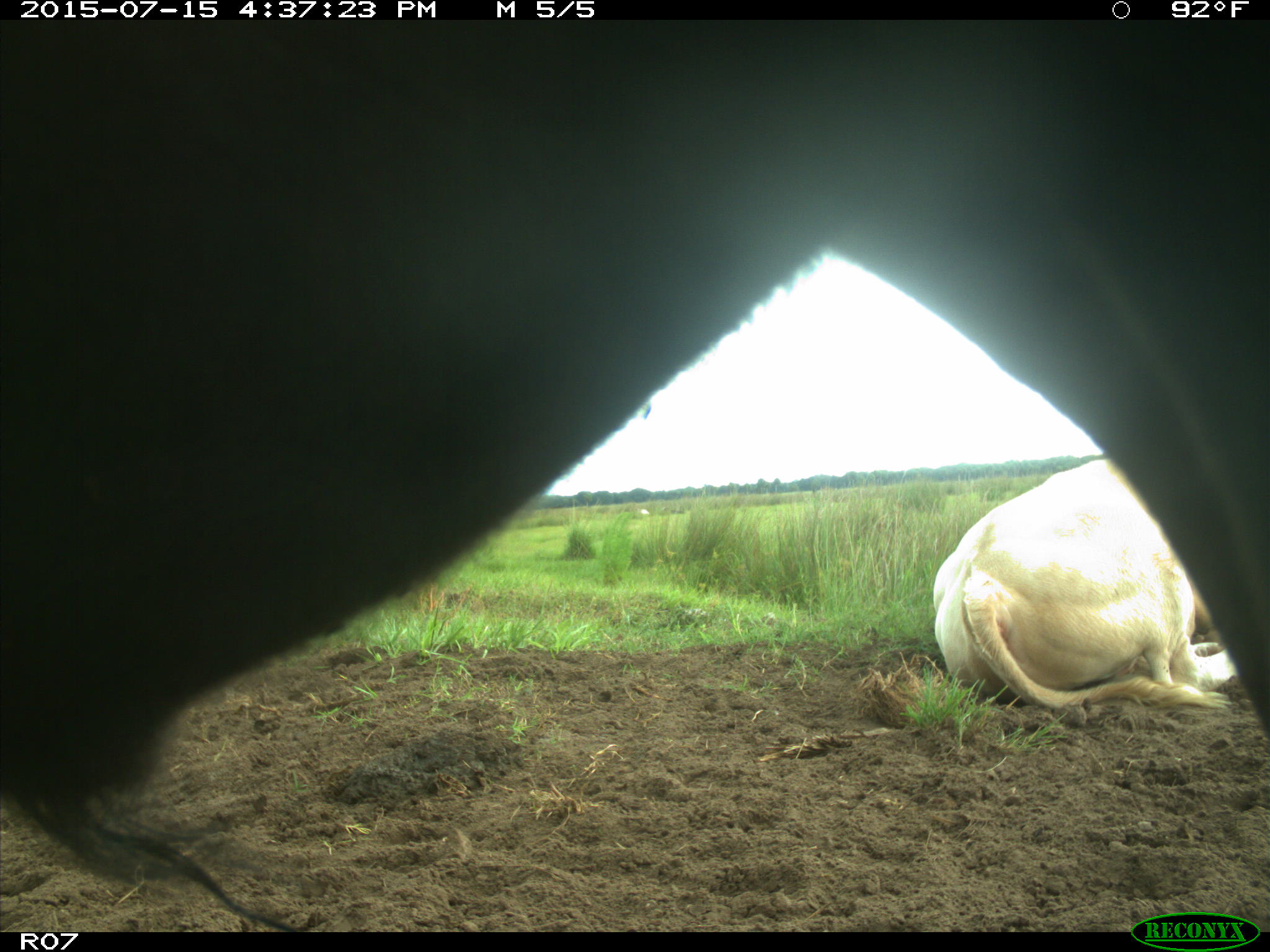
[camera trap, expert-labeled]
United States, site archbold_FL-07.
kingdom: Animalia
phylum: Chordata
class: Mammalia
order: Artiodactyla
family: Bovidae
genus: Bos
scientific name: Bos taurus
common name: domestic cow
Bos taurus (domestic cow).